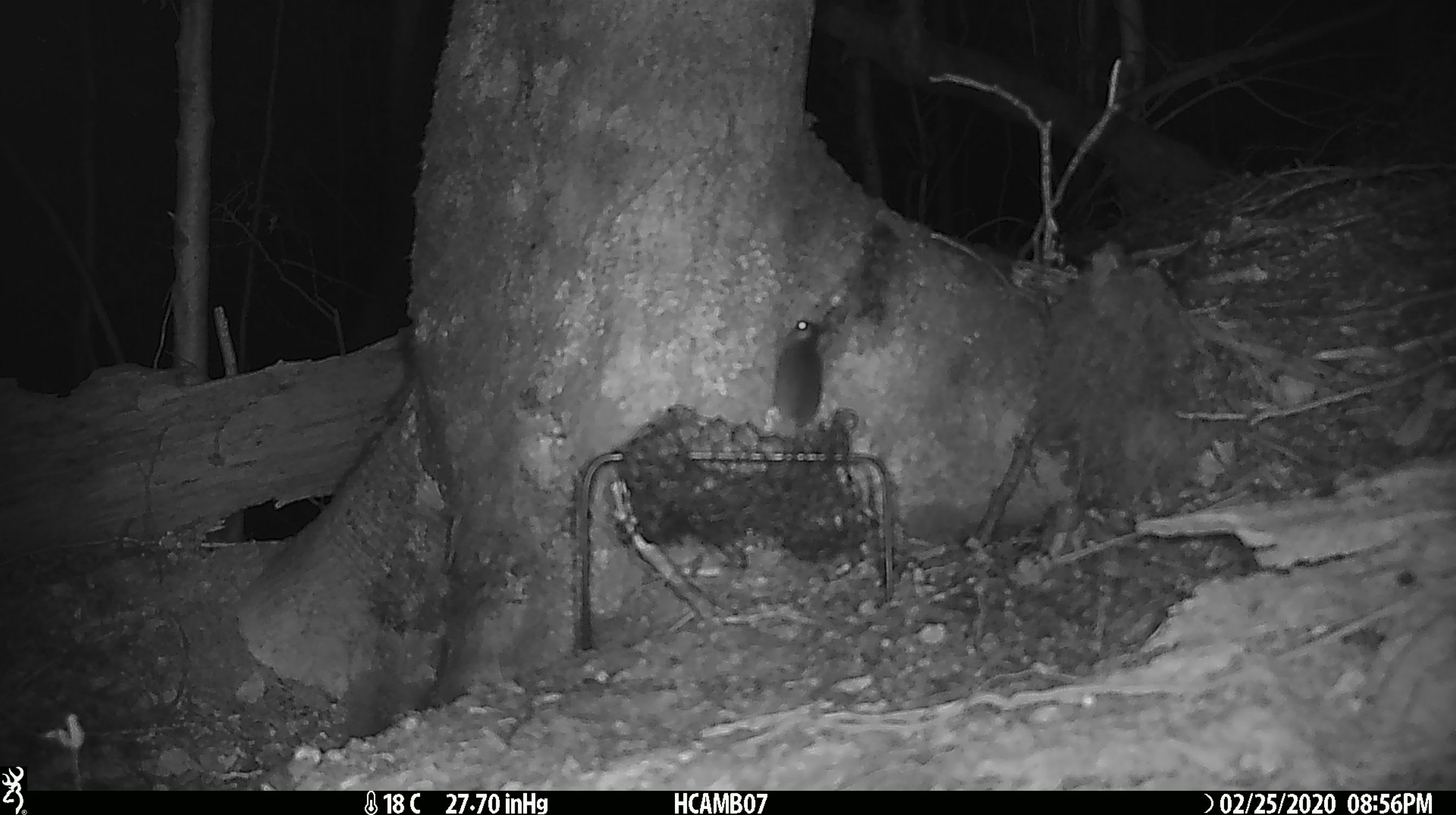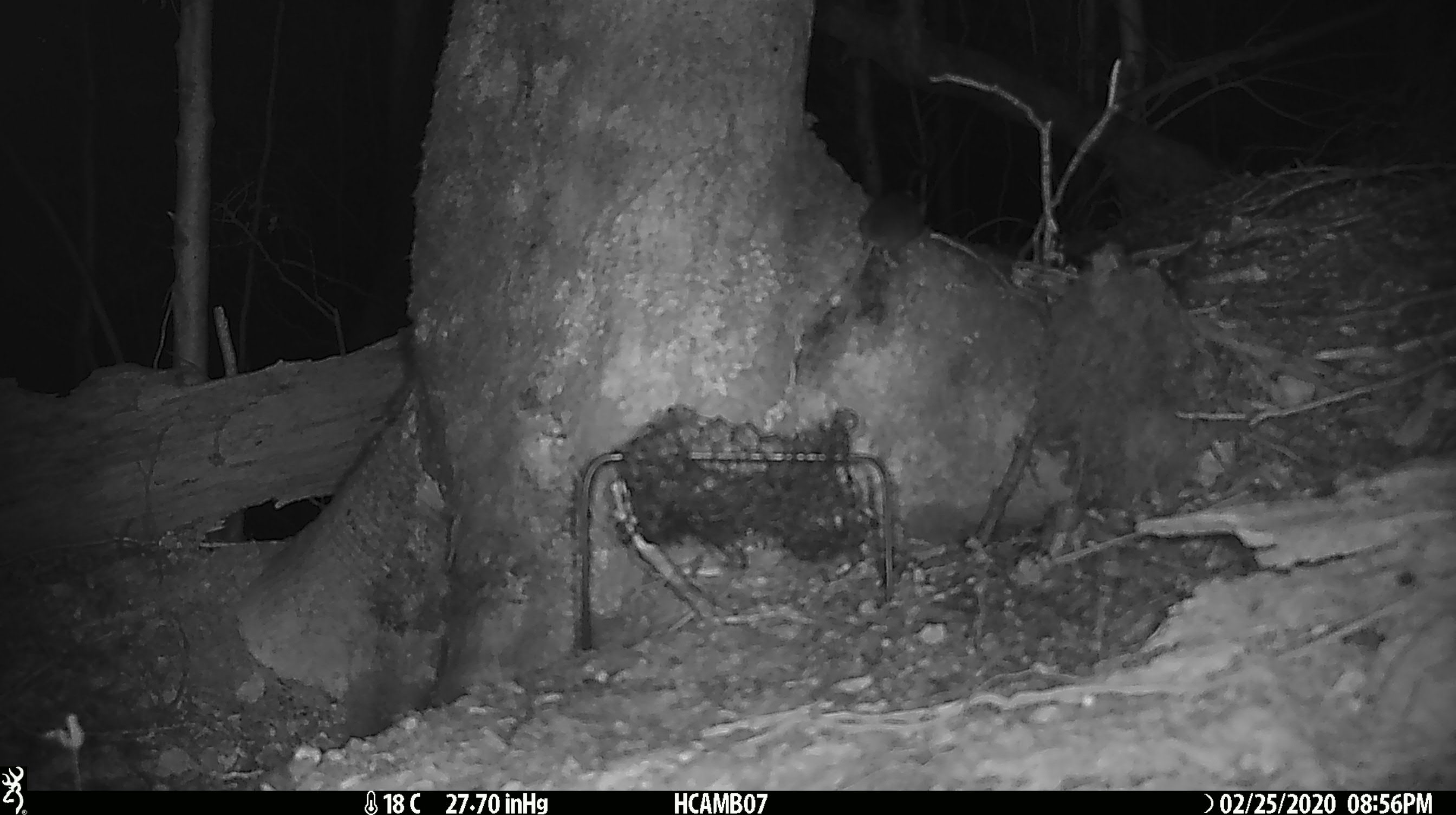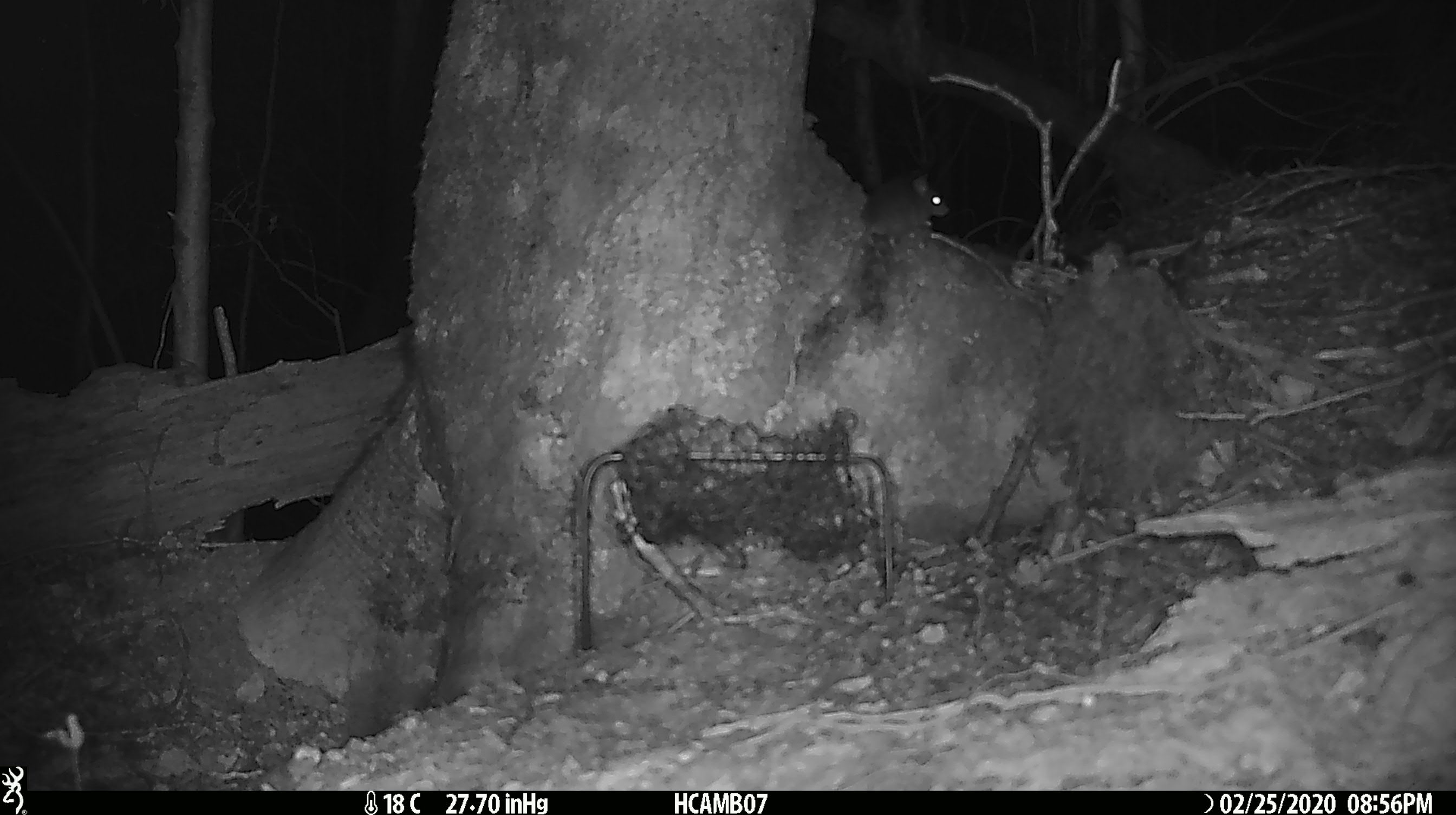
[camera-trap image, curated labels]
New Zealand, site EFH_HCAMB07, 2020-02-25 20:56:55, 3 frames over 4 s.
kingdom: Animalia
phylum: Chordata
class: Mammalia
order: Rodentia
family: Muridae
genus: Mus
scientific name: Mus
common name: mouse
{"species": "mouse (Mus)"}